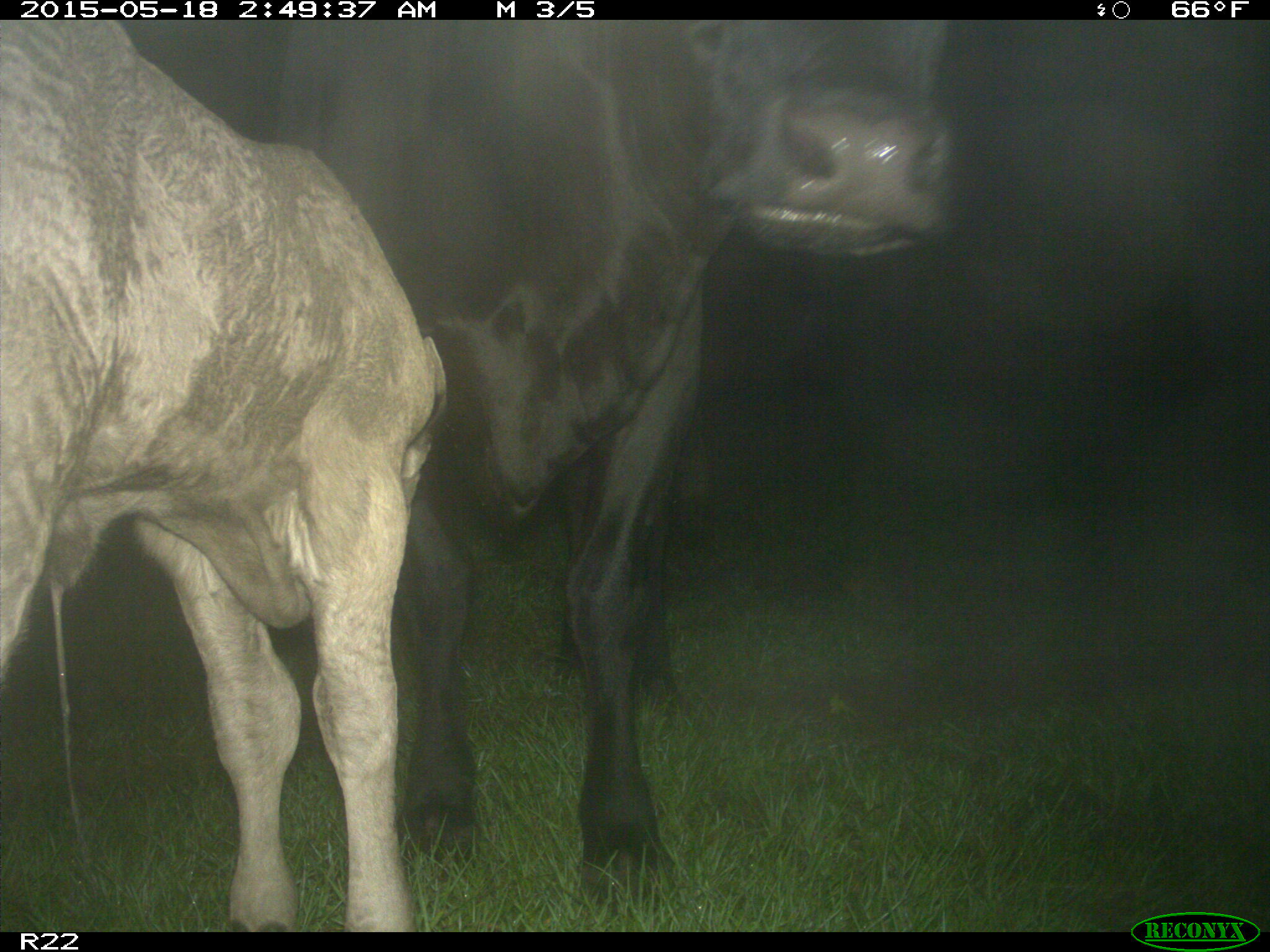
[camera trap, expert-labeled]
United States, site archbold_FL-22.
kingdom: Animalia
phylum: Chordata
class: Mammalia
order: Artiodactyla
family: Bovidae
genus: Bos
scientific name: Bos taurus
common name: domestic cow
Bos taurus (domestic cow).